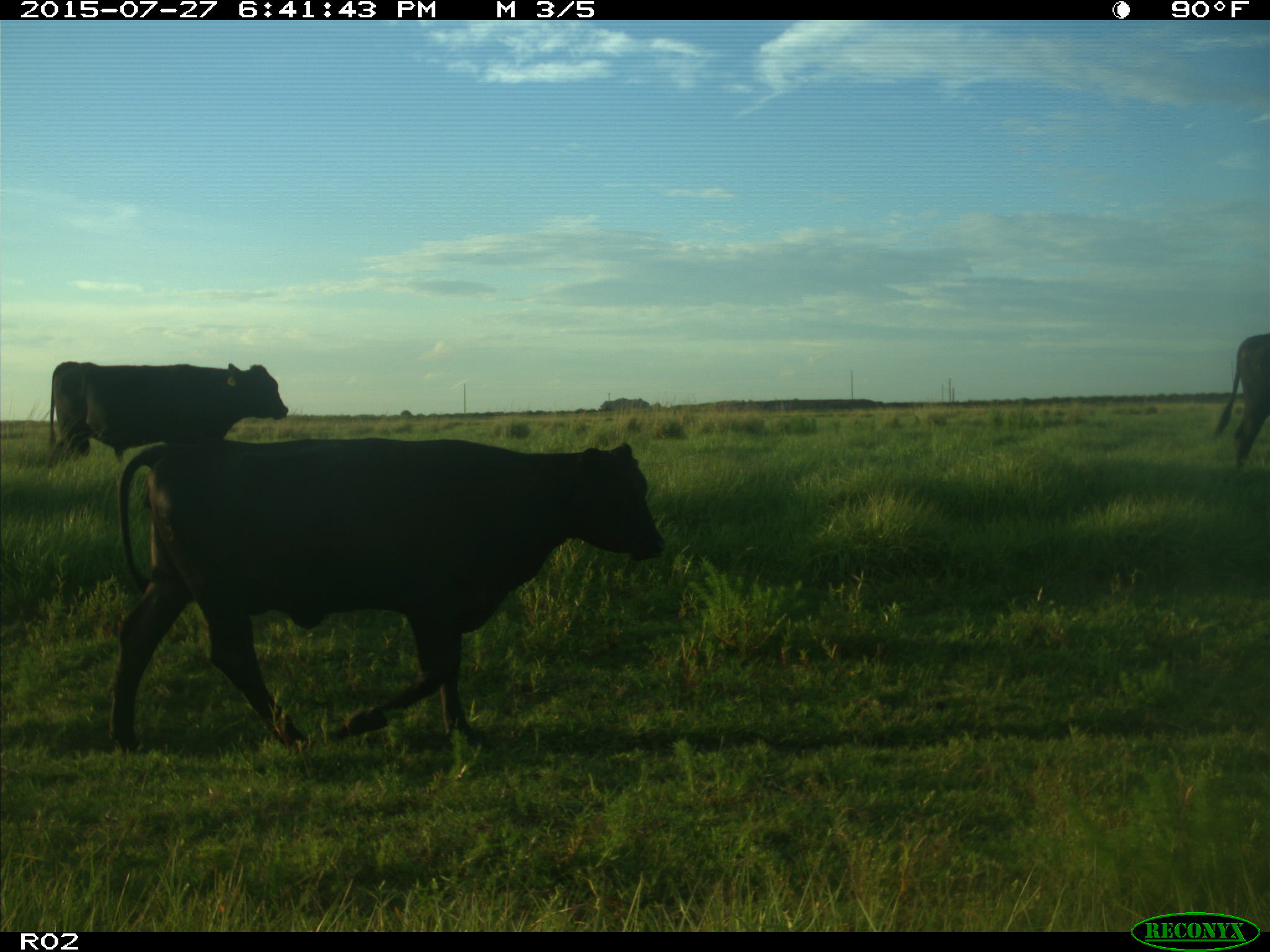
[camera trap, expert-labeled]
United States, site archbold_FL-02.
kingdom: Animalia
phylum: Chordata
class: Mammalia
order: Artiodactyla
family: Bovidae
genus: Bos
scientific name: Bos taurus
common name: domestic cow